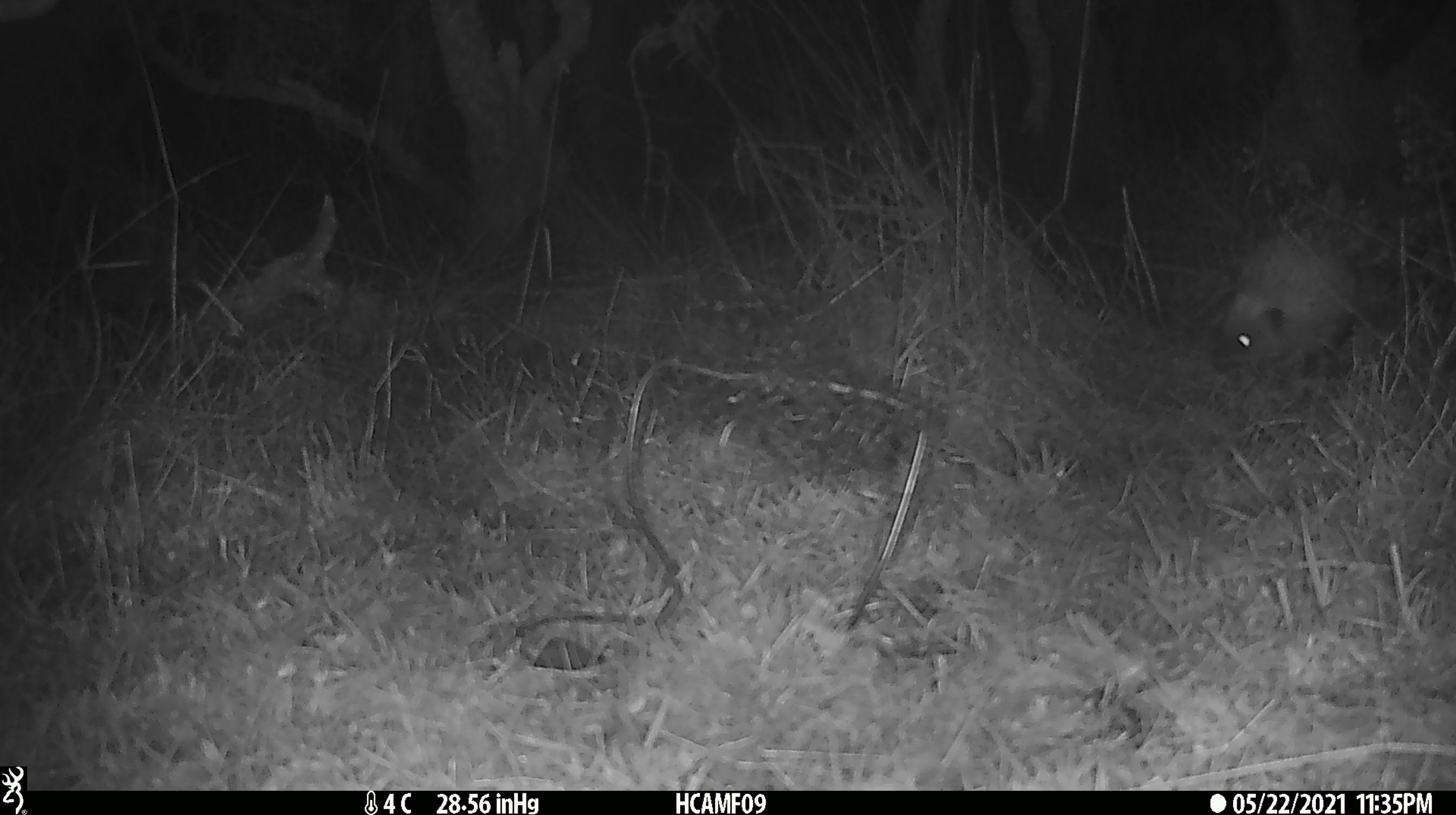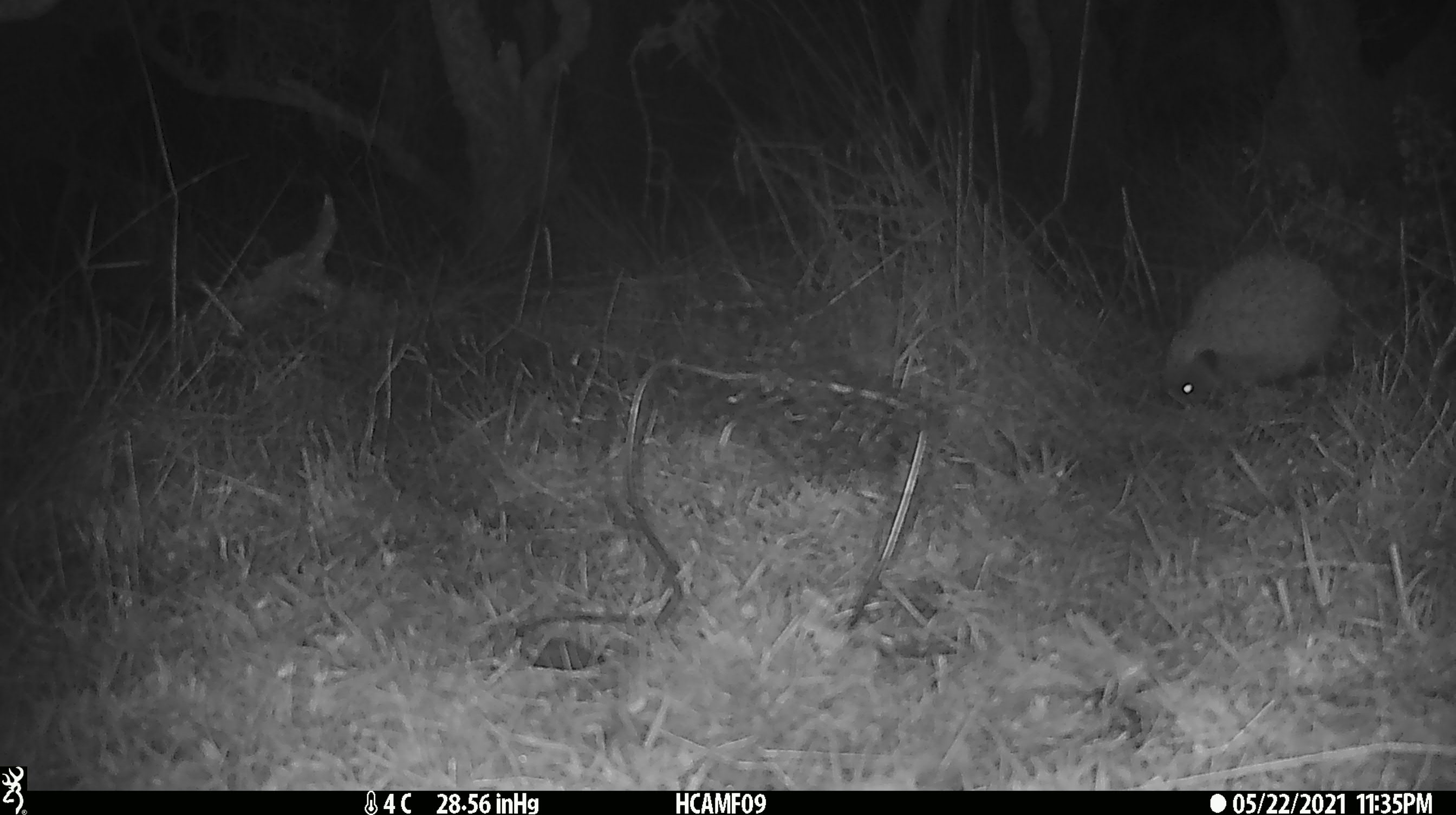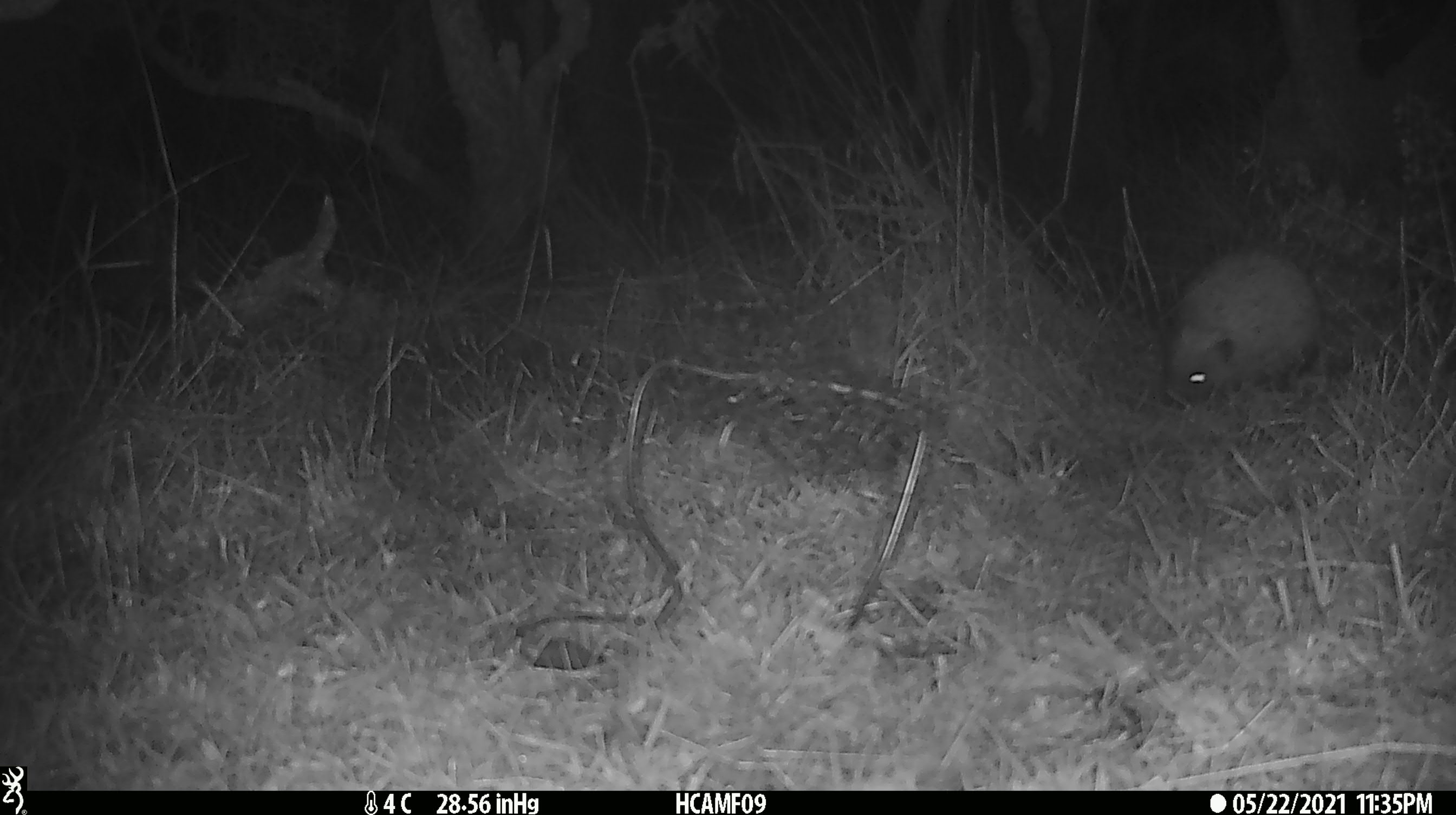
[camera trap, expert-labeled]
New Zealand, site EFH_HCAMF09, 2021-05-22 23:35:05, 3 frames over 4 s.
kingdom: Animalia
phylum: Chordata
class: Mammalia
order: Eulipotyphla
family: Erinaceidae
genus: Erinaceus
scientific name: Erinaceus europaeus europaeus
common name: european hedgehog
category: hedgehog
Hedgehog (european hedgehog) (Erinaceus europaeus europaeus).